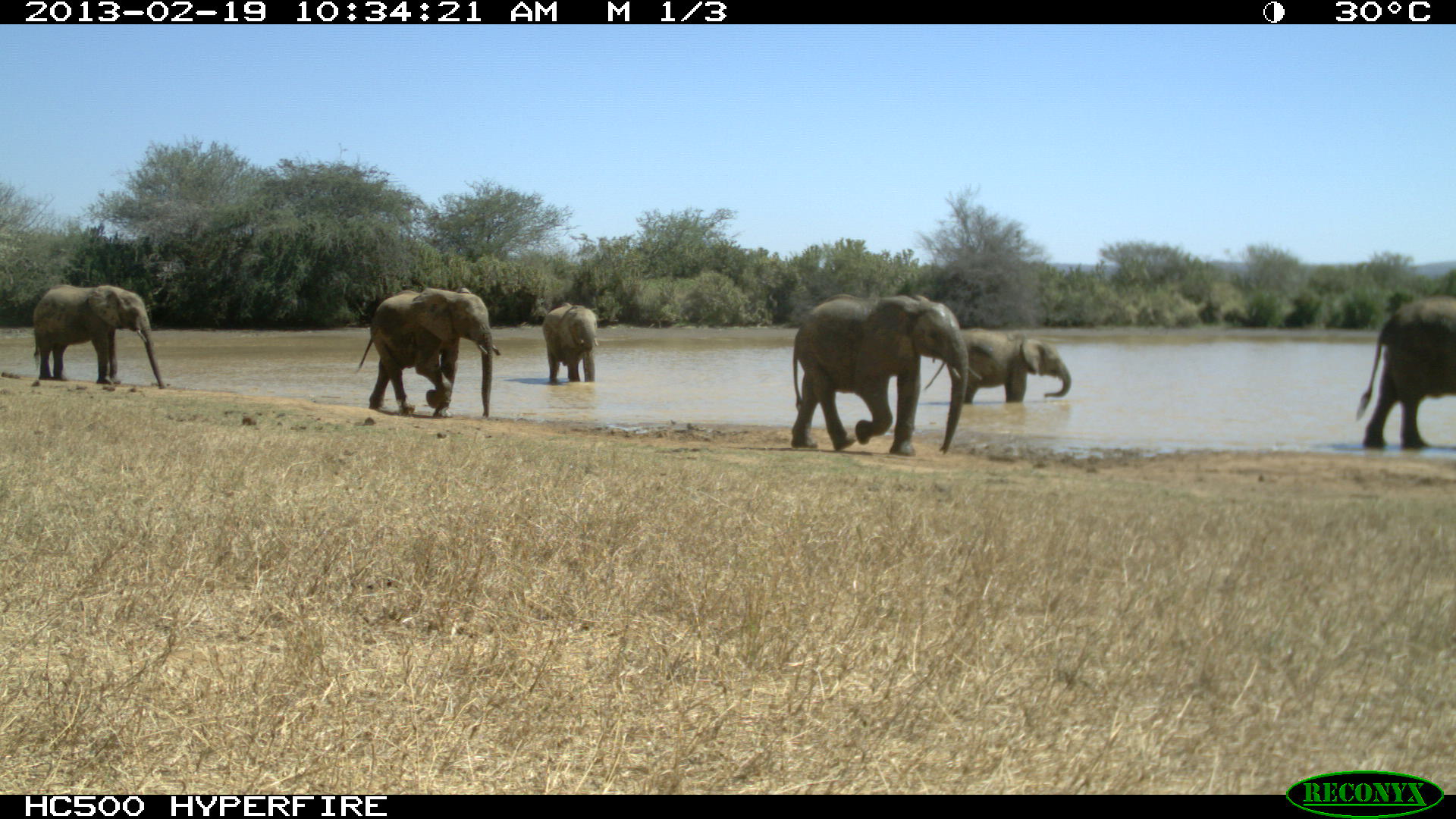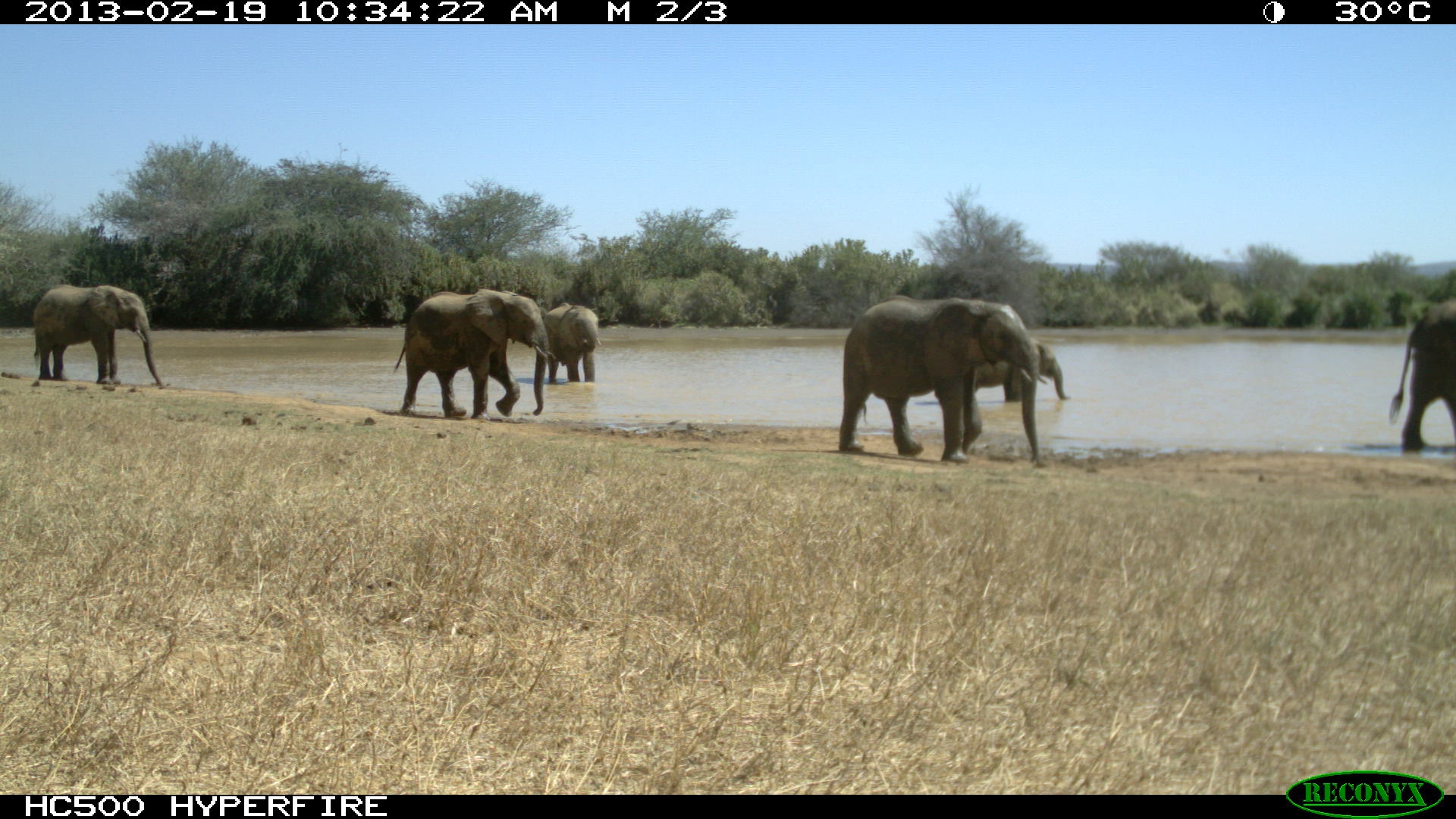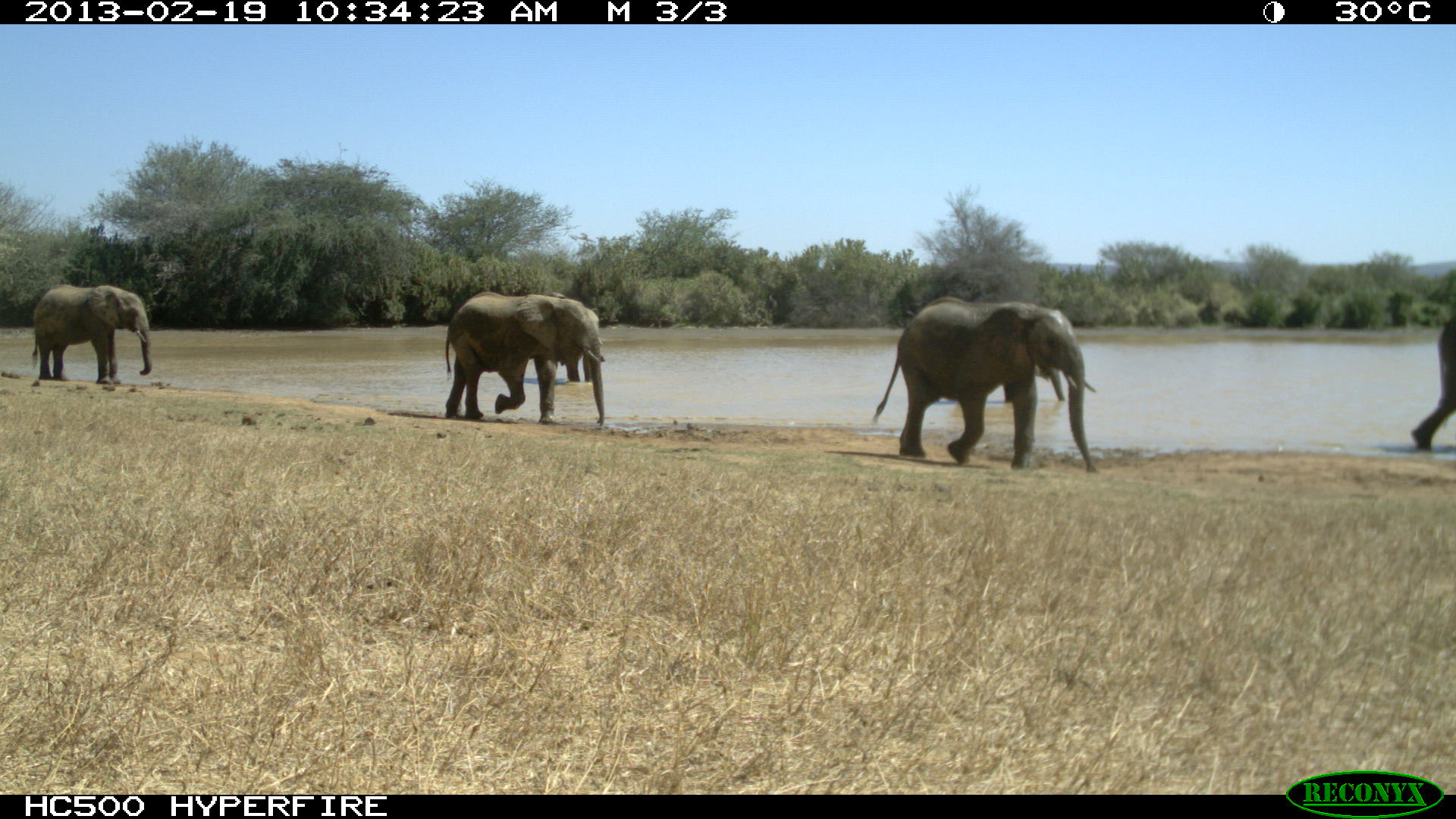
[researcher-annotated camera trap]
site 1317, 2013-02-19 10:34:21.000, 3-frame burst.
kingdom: Animalia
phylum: Chordata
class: Mammalia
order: Proboscidea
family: Elephantidae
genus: Loxodonta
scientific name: Loxodonta africana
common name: african bush elephant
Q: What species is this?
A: Loxodonta africana (african bush elephant).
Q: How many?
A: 6.